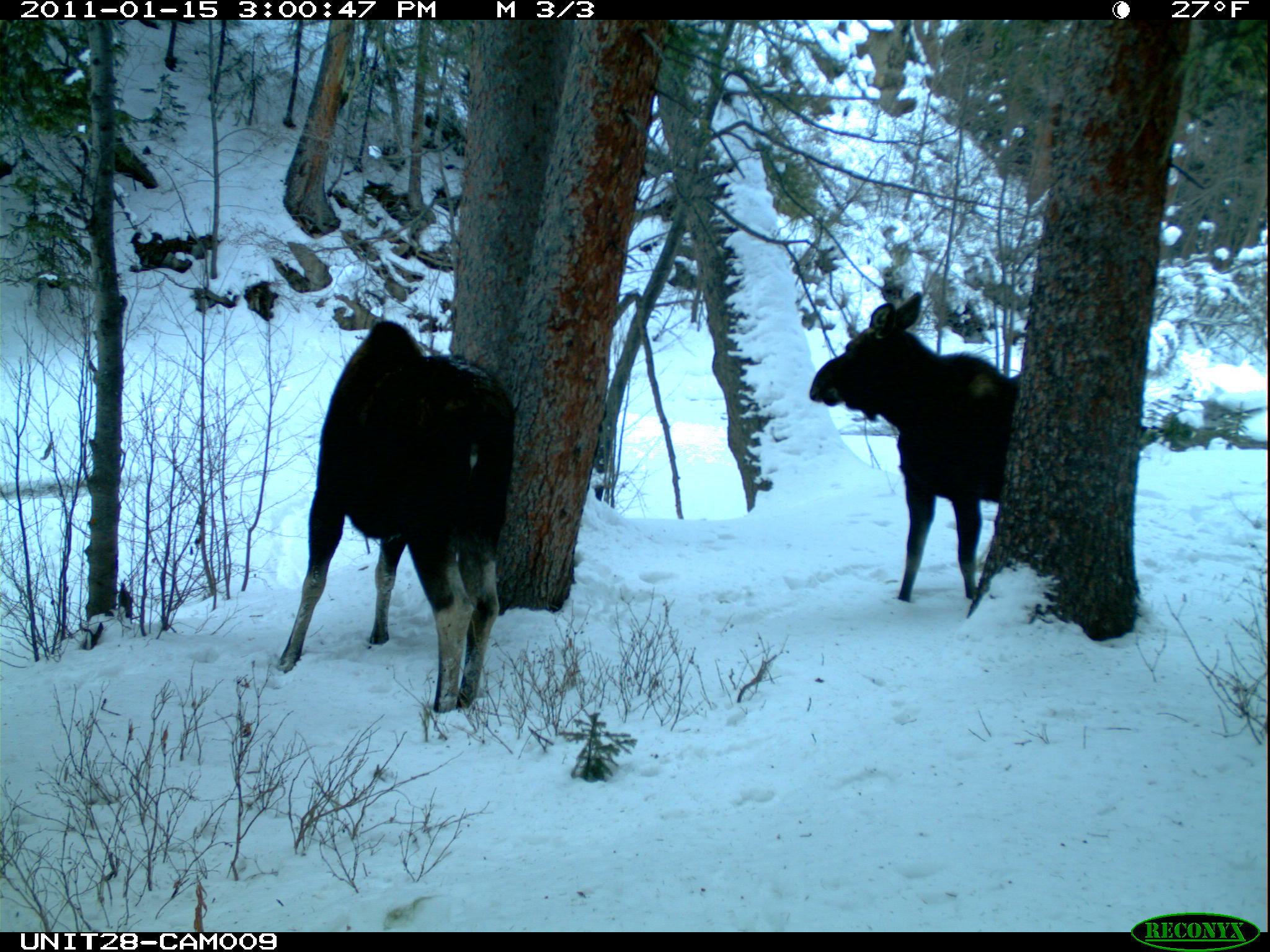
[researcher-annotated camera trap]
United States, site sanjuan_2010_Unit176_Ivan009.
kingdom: Animalia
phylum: Chordata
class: Mammalia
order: Artiodactyla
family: Cervidae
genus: Alces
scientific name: Alces alces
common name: moose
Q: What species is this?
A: Alces alces (moose).